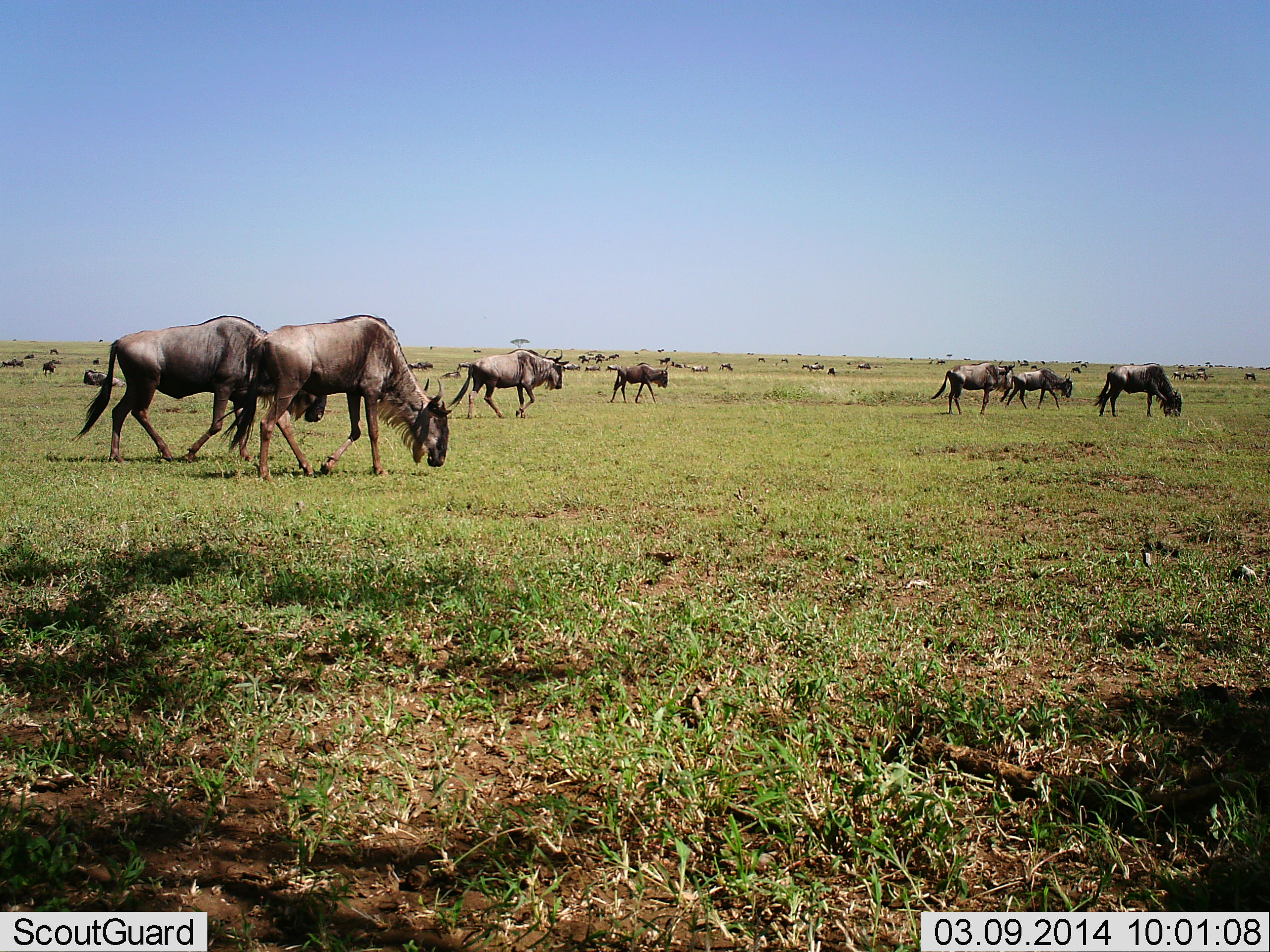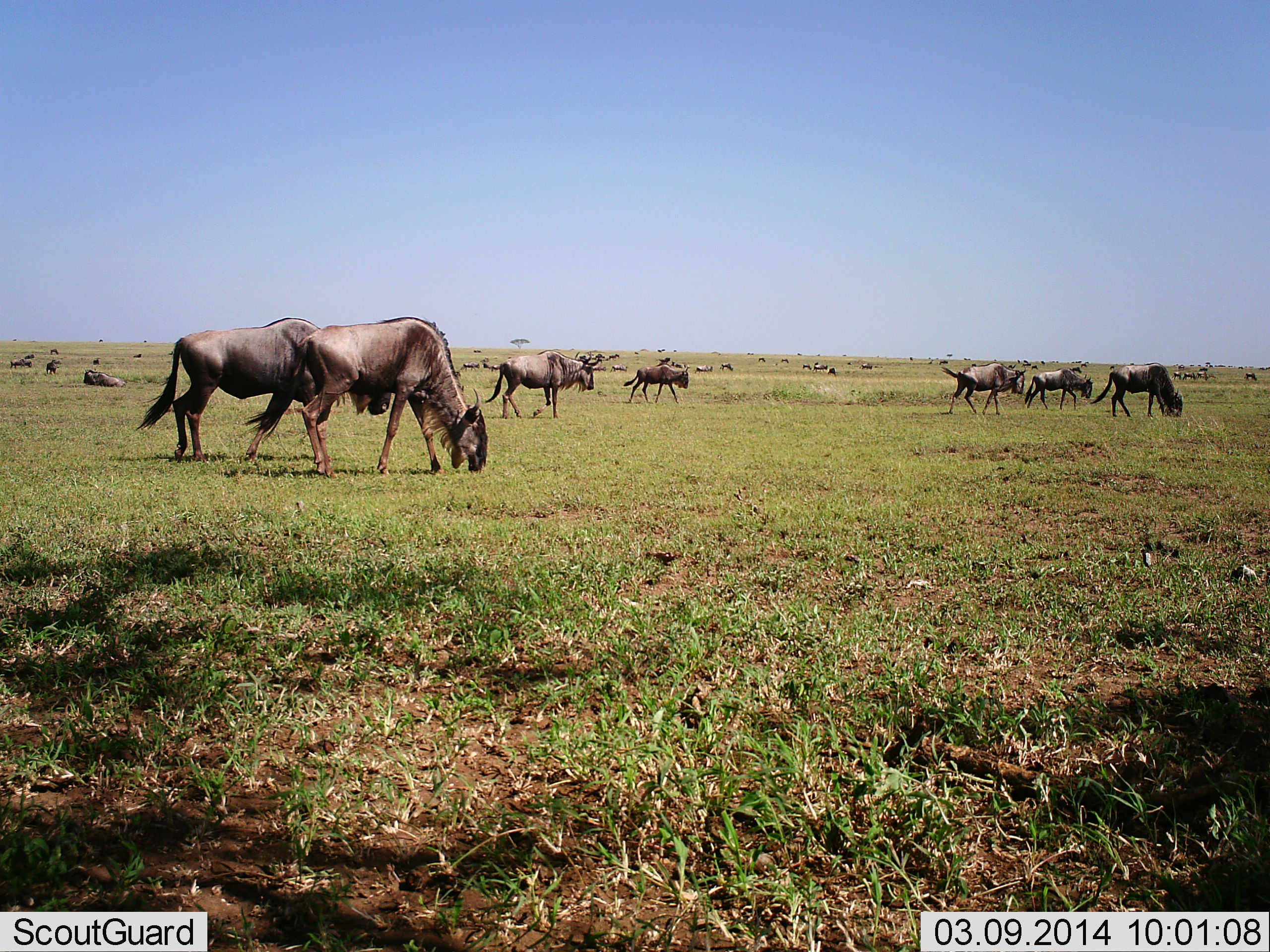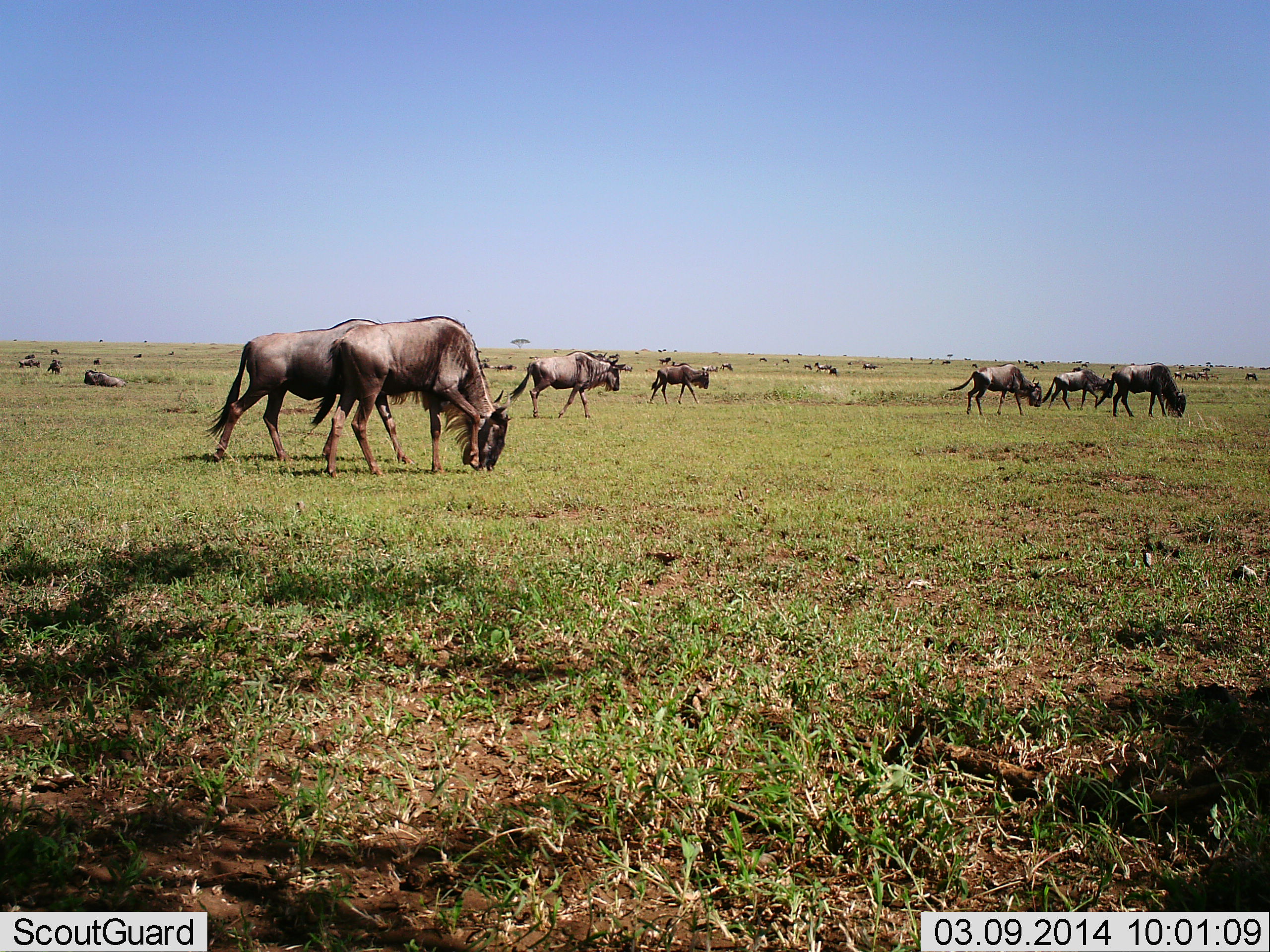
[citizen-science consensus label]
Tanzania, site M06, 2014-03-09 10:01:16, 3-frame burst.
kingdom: Animalia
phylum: Chordata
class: Mammalia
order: Artiodactyla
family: Bovidae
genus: Connochaetes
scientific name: Connochaetes taurinus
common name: blue wildebeest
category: wildebeest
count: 11-50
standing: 50%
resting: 30%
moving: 70%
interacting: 0%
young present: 0%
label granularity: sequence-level